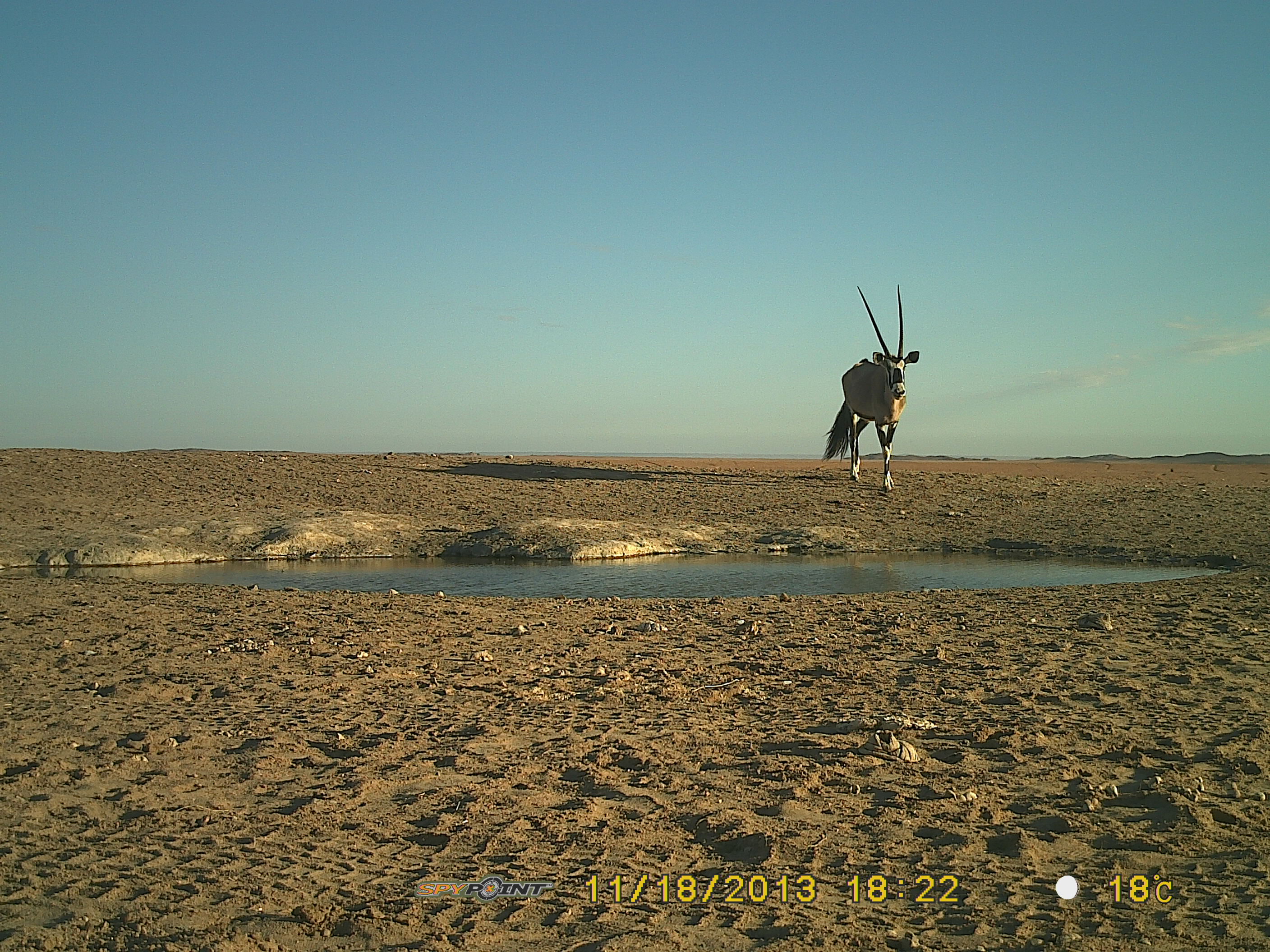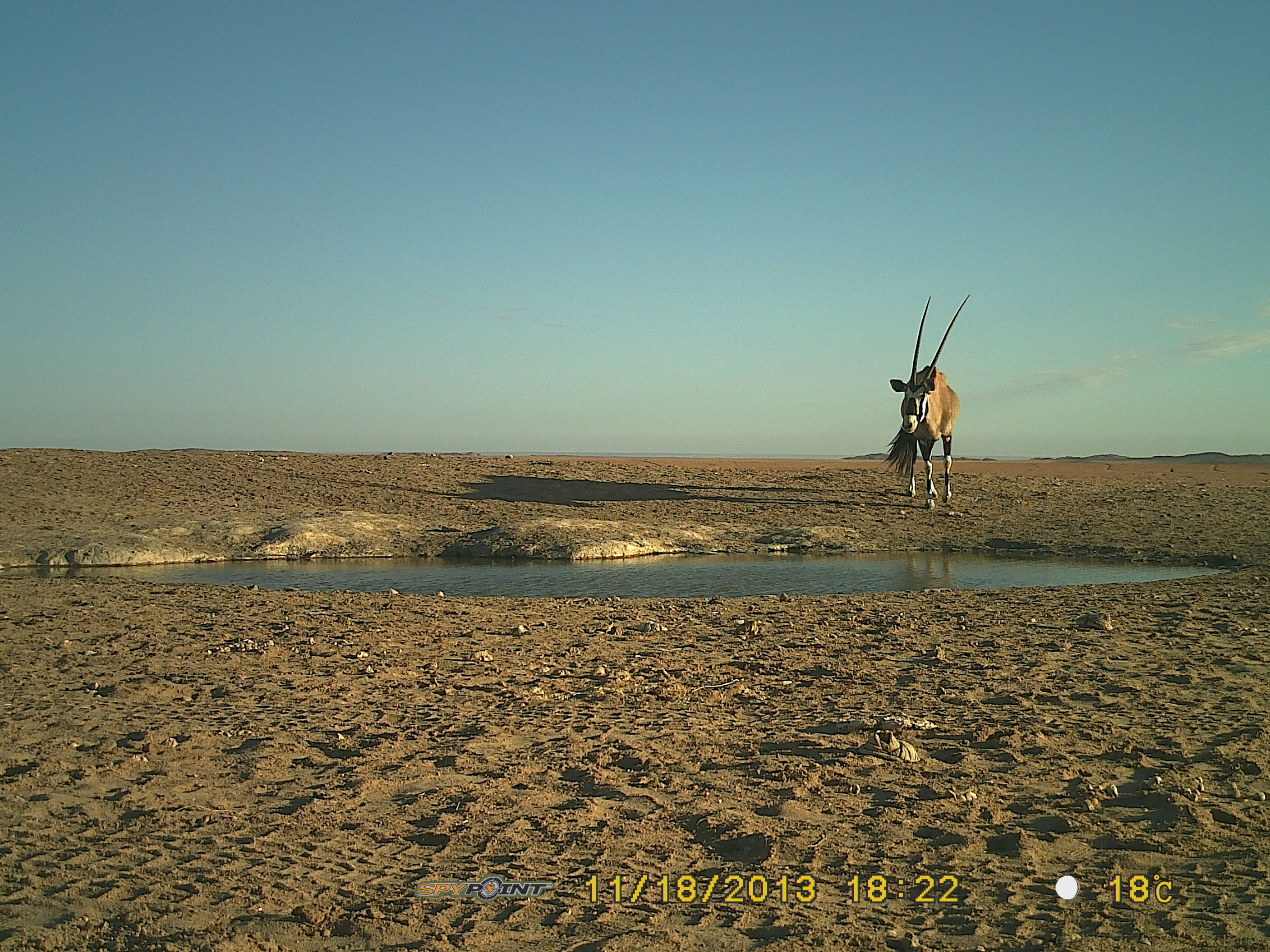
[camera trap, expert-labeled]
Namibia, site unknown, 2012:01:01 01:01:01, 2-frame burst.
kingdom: Animalia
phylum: Chordata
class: Mammalia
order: Artiodactyla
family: Bovidae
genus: Oryx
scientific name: Oryx gazella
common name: gemsbok